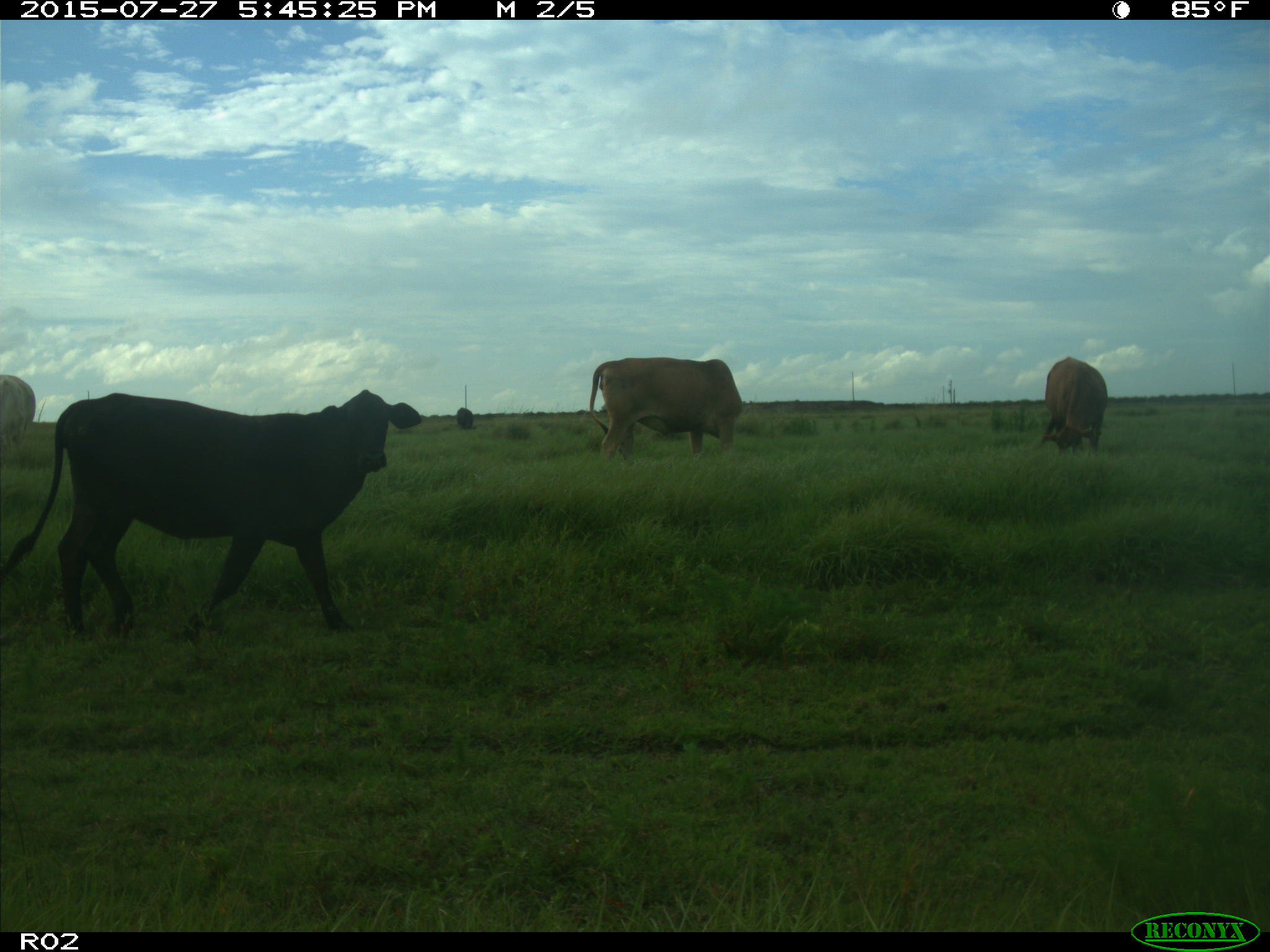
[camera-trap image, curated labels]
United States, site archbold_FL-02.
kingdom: Animalia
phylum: Chordata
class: Mammalia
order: Artiodactyla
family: Bovidae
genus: Bos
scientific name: Bos taurus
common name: domestic cow